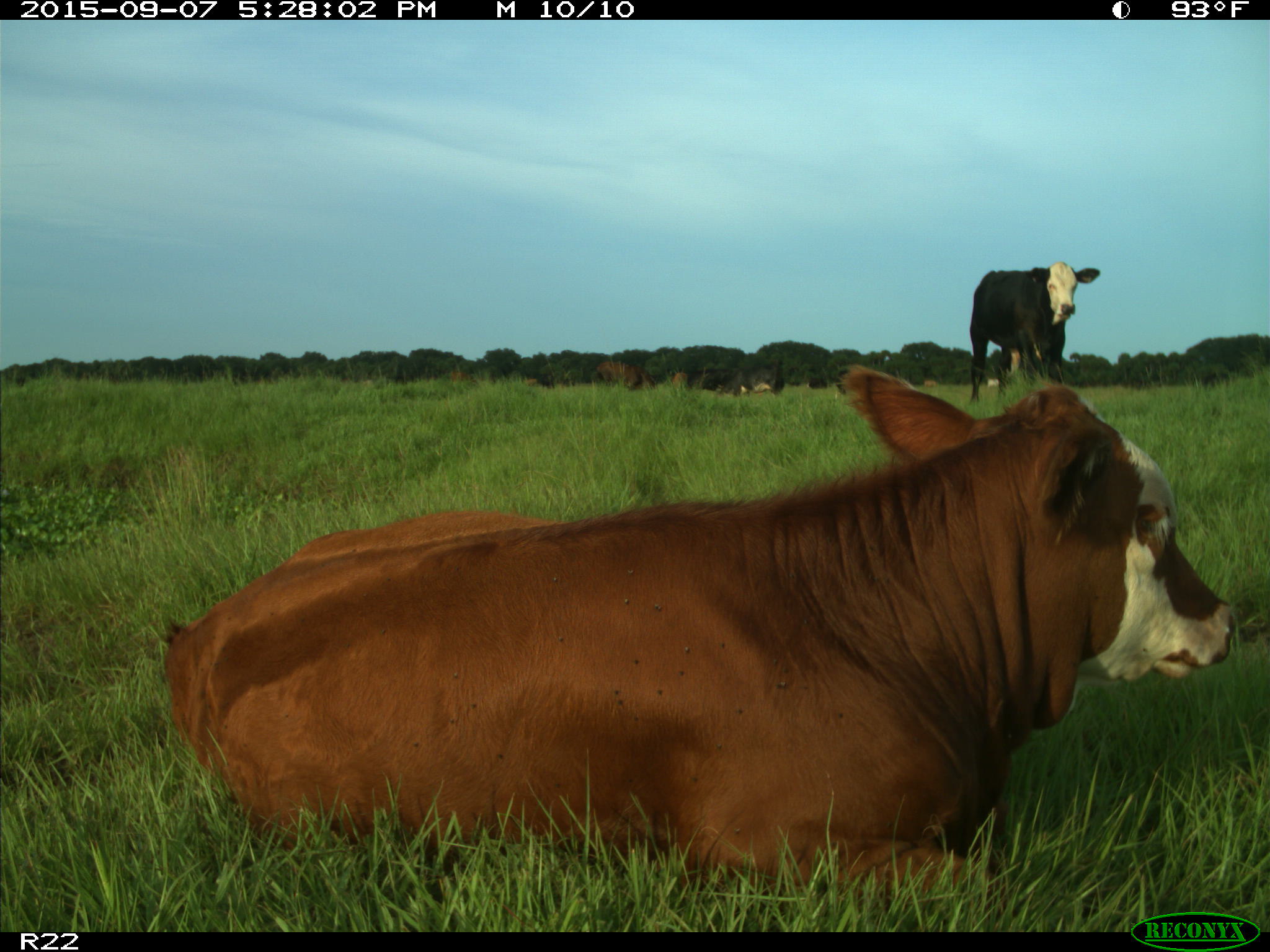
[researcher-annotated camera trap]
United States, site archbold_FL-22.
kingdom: Animalia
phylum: Chordata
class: Mammalia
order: Artiodactyla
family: Bovidae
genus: Bos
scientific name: Bos taurus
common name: domestic cow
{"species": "Bos taurus (domestic cow)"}